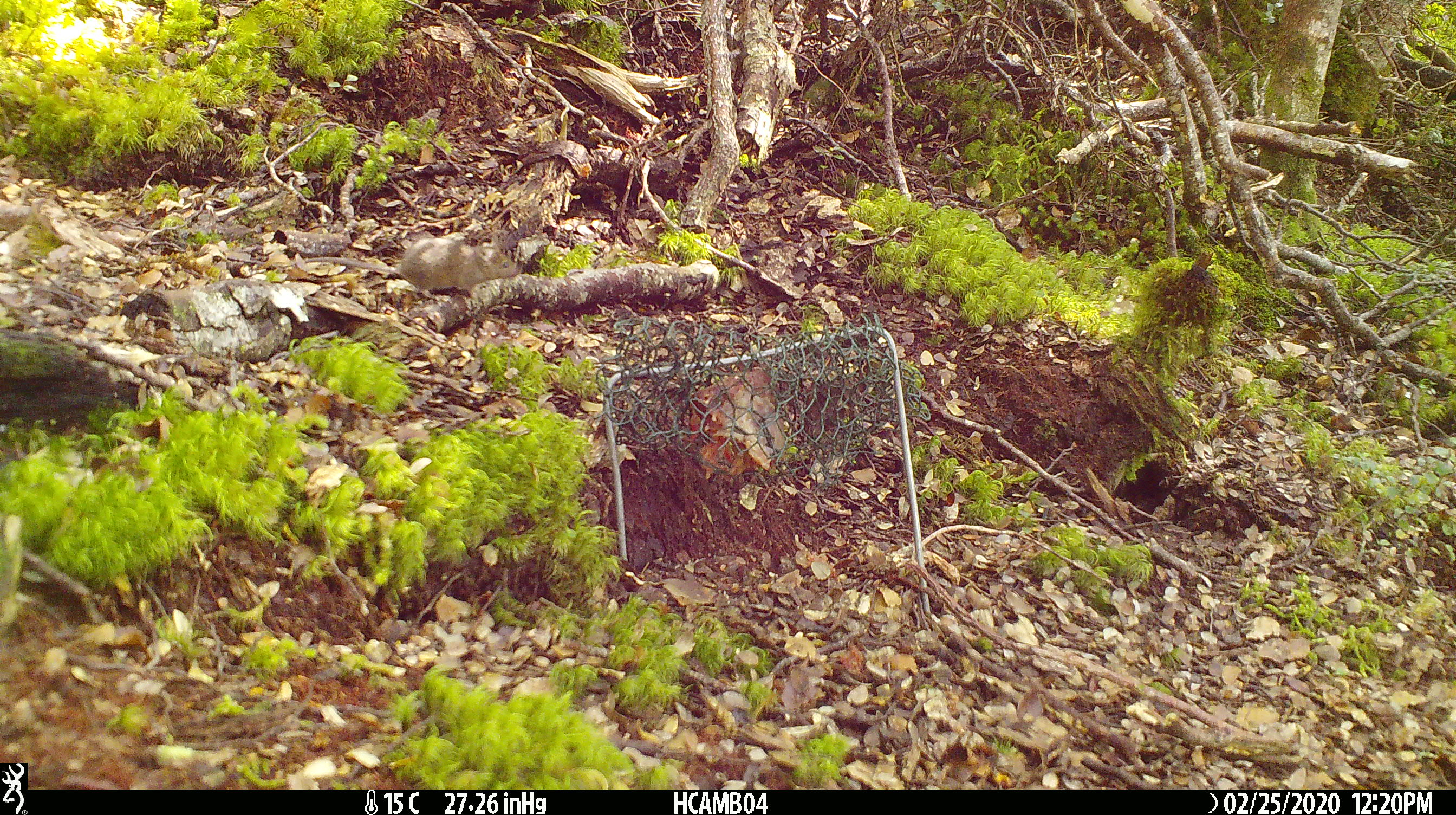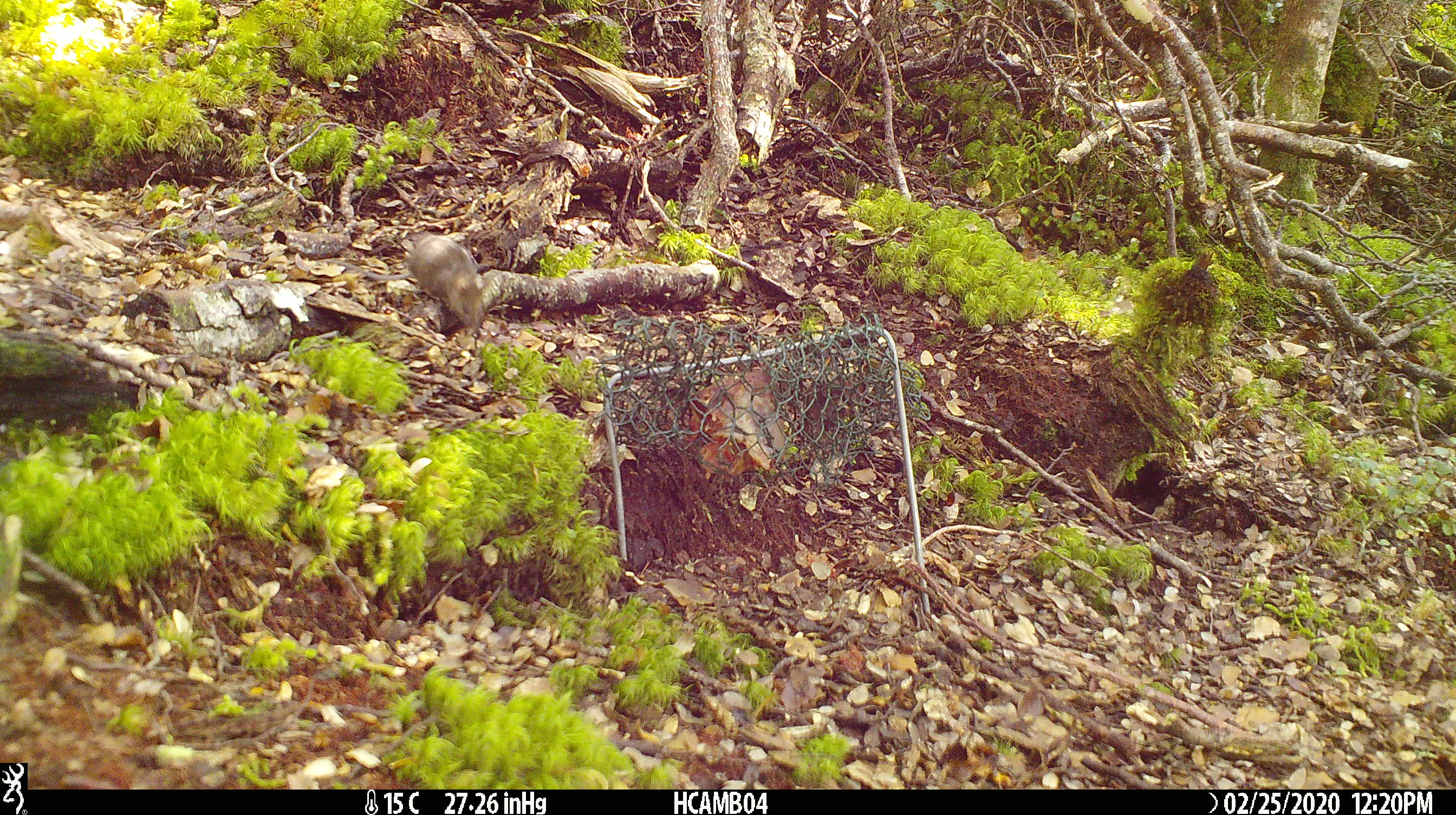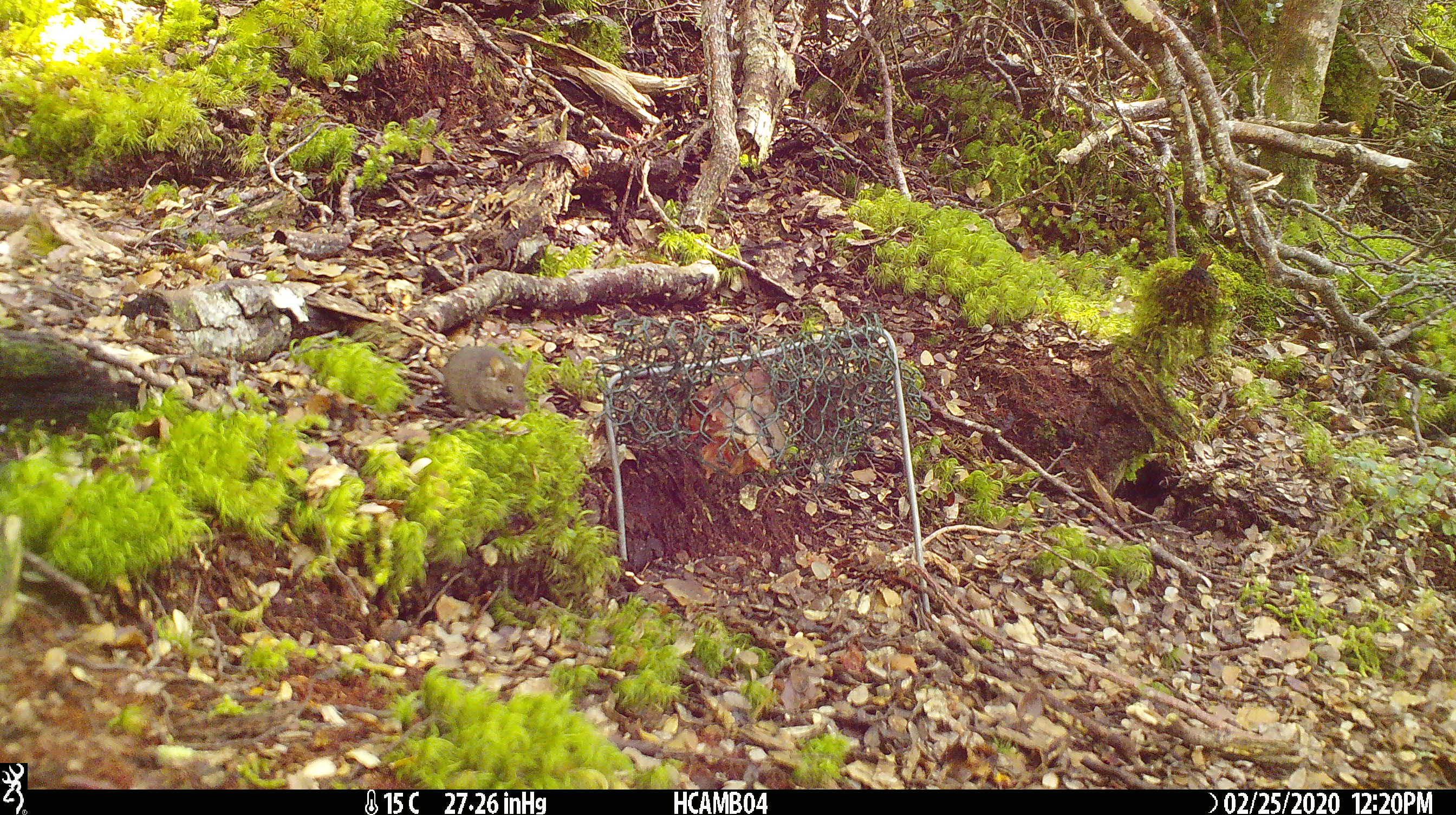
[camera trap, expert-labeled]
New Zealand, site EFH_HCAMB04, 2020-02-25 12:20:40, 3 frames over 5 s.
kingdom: Animalia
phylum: Chordata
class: Mammalia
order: Rodentia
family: Muridae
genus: Mus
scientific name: Mus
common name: mouse